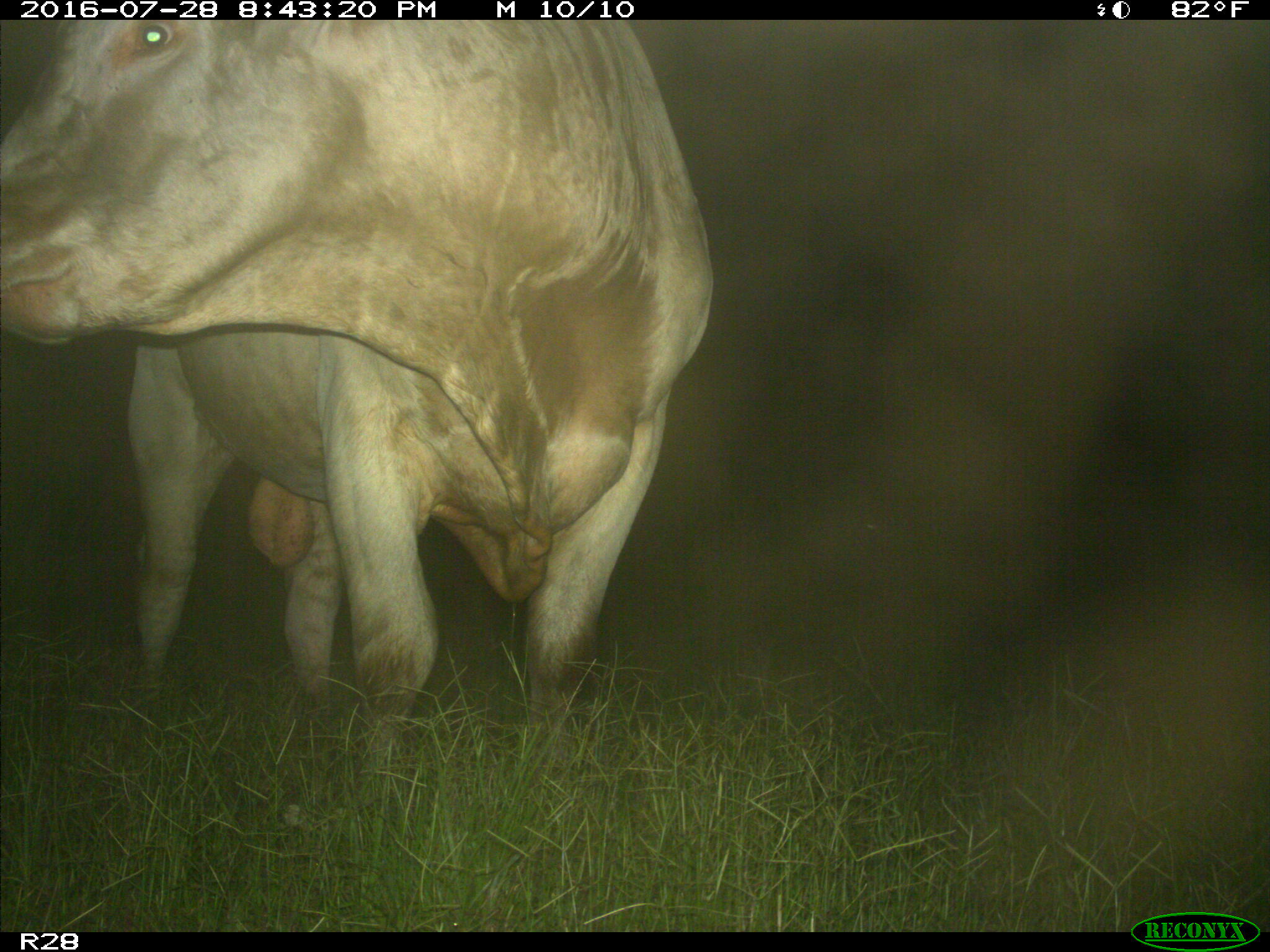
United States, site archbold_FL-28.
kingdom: Animalia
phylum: Chordata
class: Mammalia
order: Artiodactyla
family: Bovidae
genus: Bos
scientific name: Bos taurus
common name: domestic cow